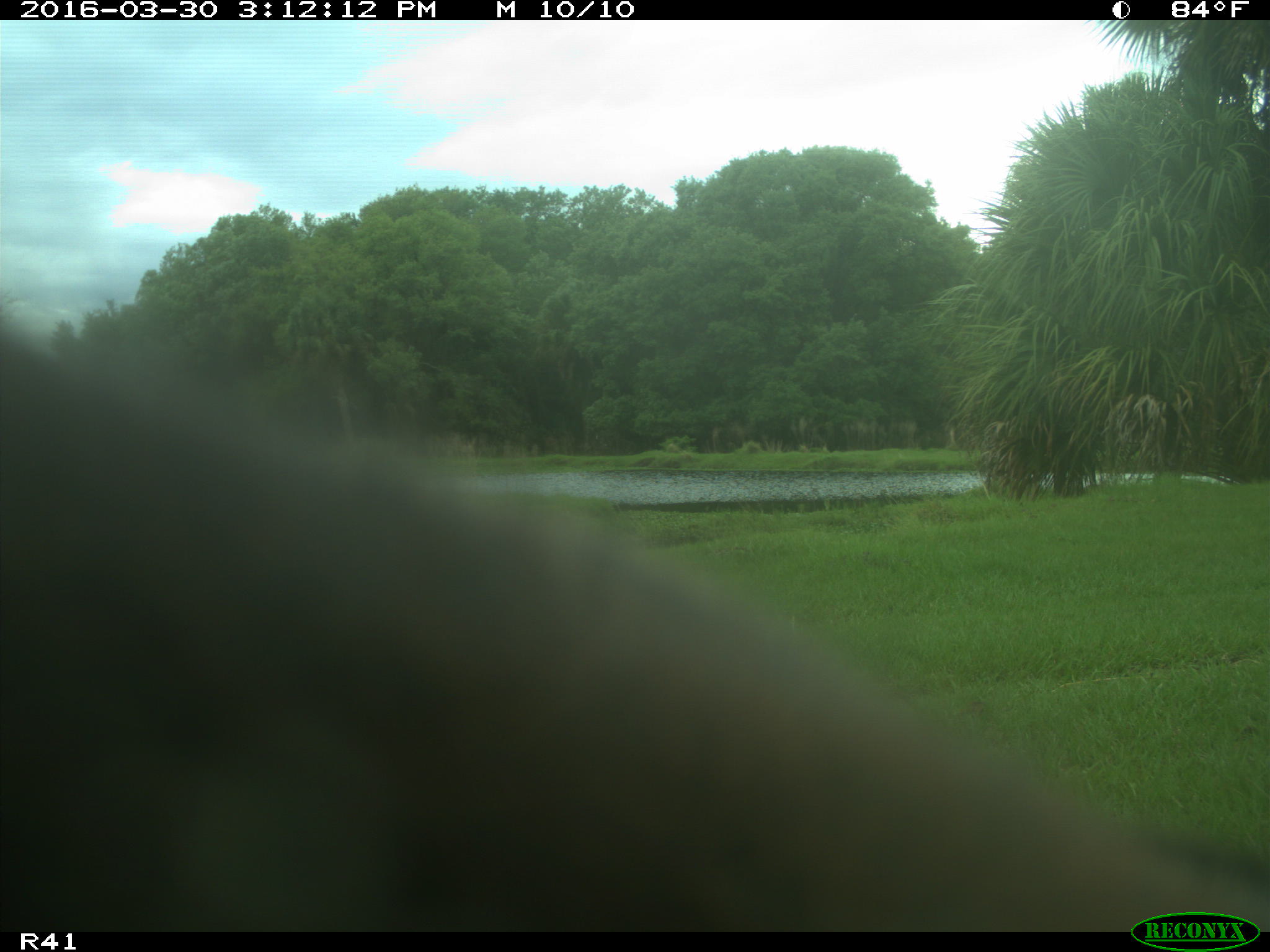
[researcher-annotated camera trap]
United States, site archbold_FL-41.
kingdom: Animalia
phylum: Chordata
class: Mammalia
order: Artiodactyla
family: Bovidae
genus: Bos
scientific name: Bos taurus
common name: domestic cow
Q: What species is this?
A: Bos taurus (domestic cow).